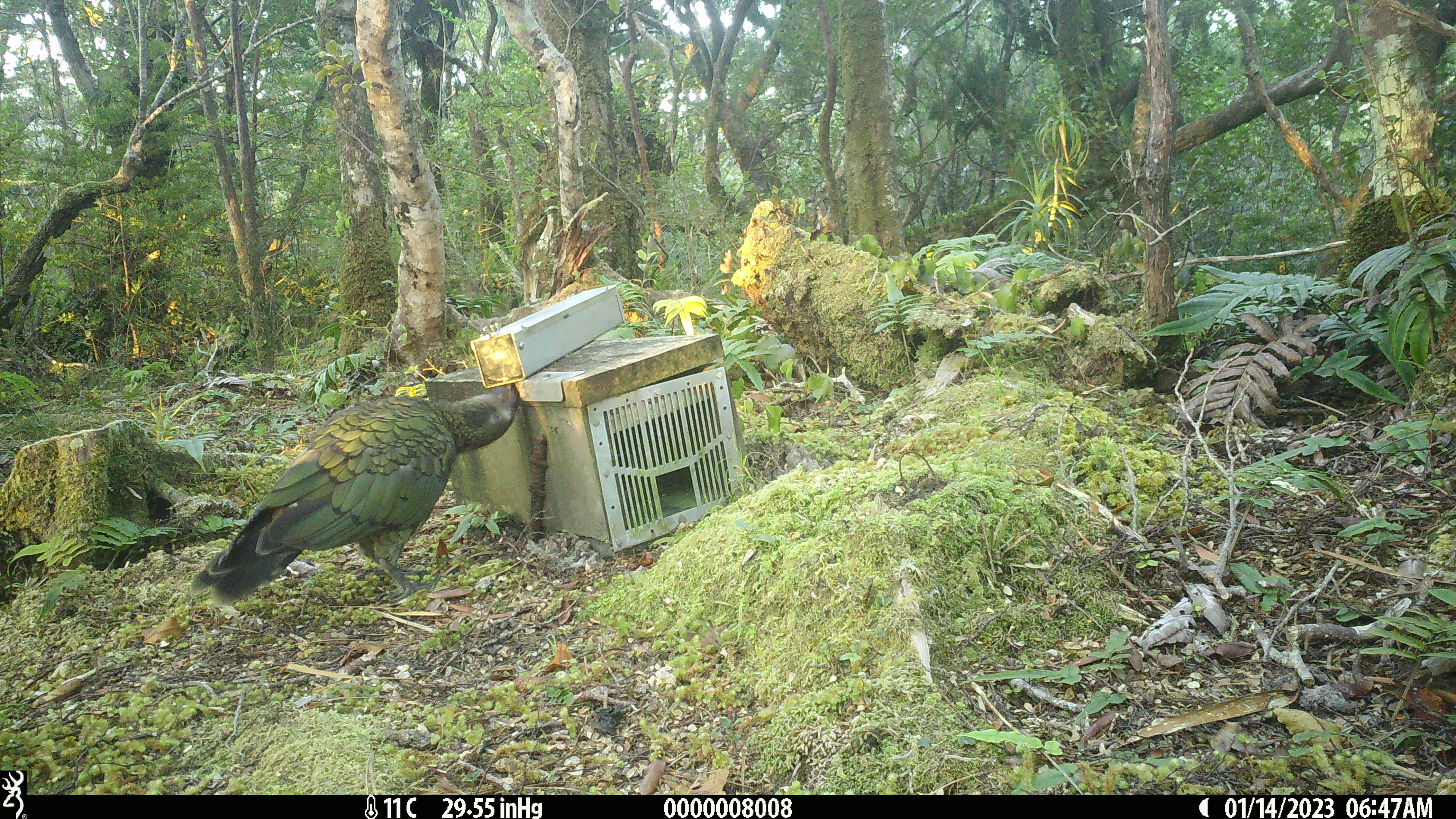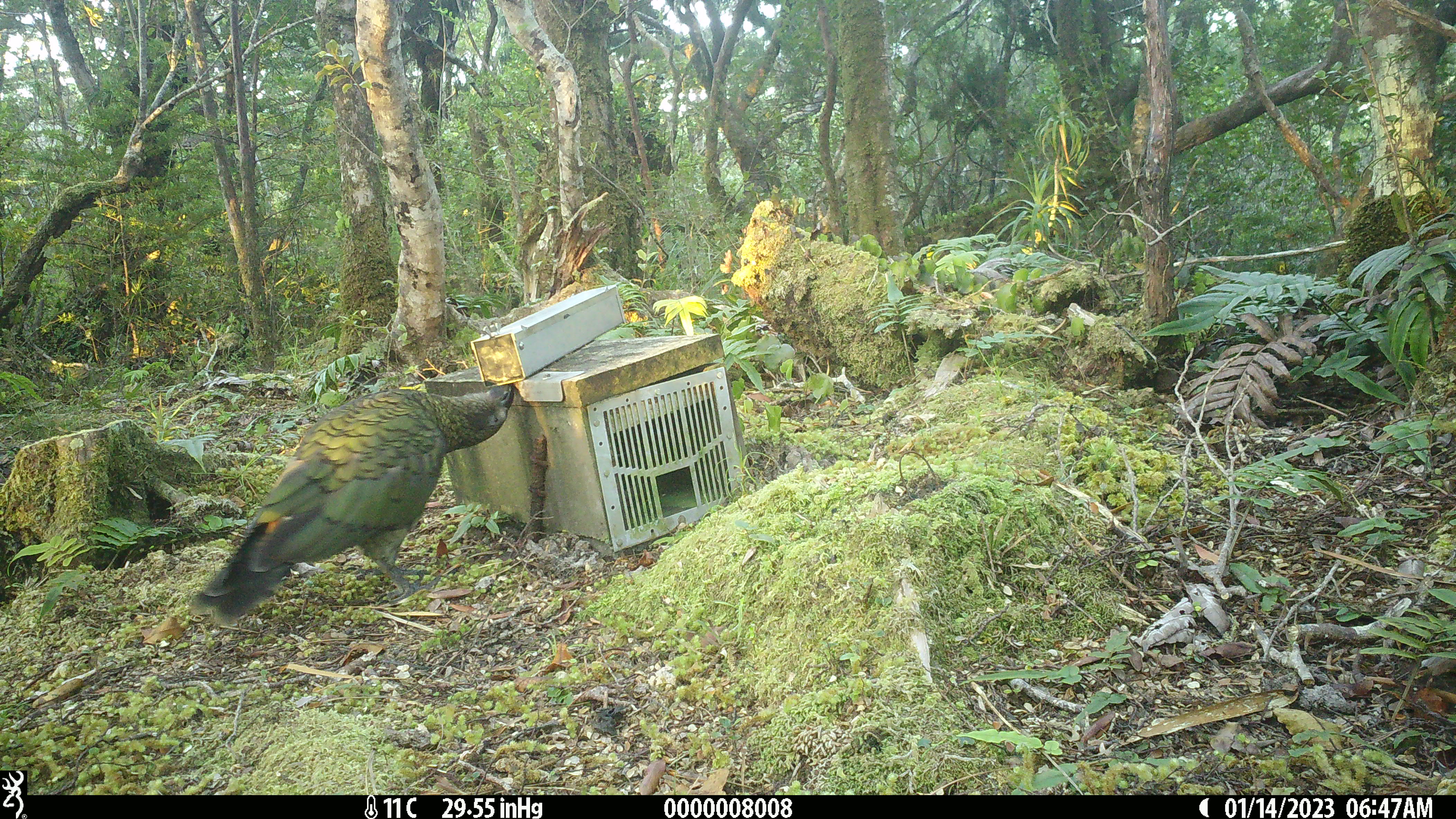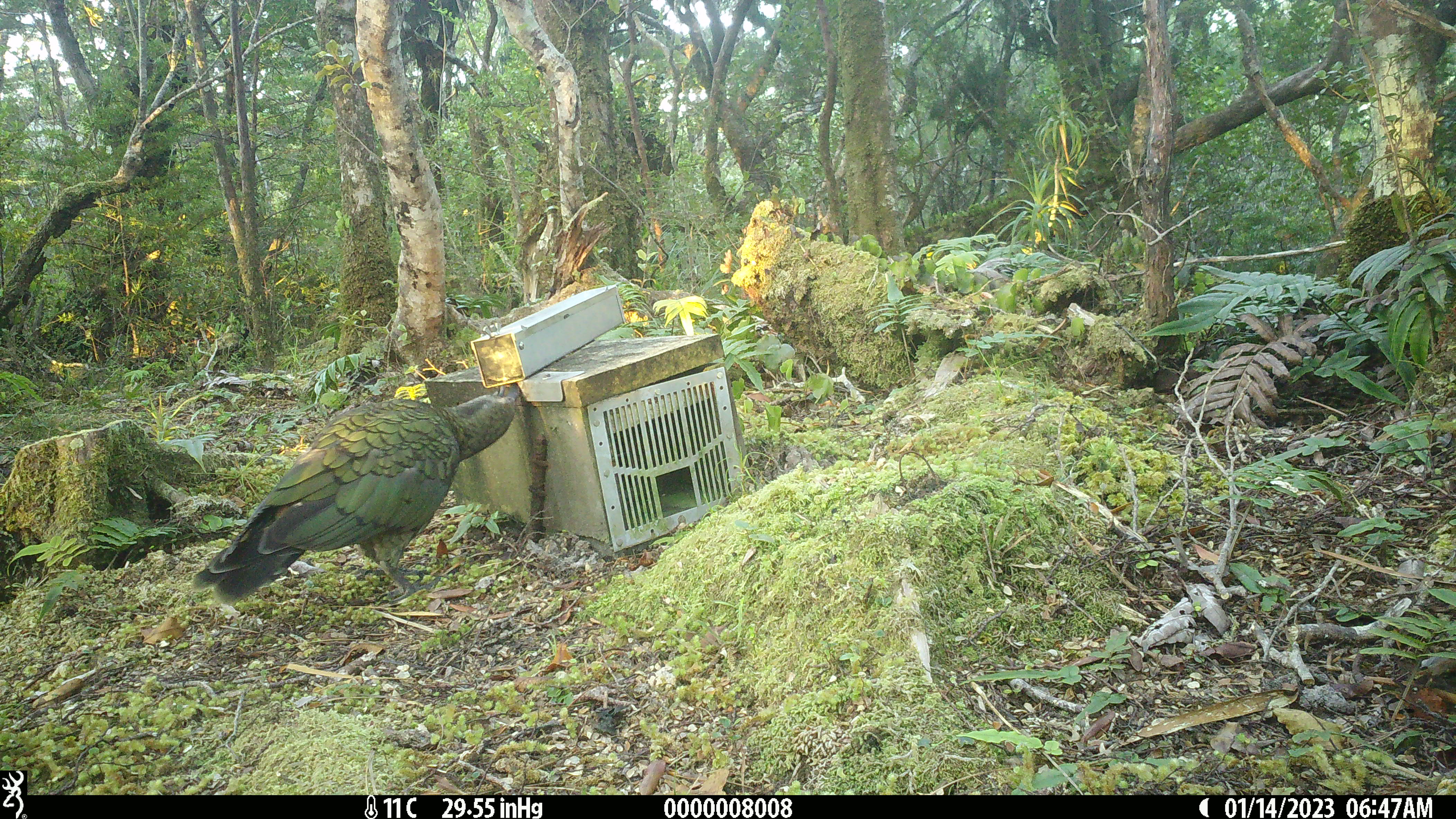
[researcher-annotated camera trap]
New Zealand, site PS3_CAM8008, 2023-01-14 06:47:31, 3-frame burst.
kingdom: Animalia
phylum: Chordata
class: Aves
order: Psittaciformes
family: Strigopidae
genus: Nestor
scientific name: Nestor notabilis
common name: kea